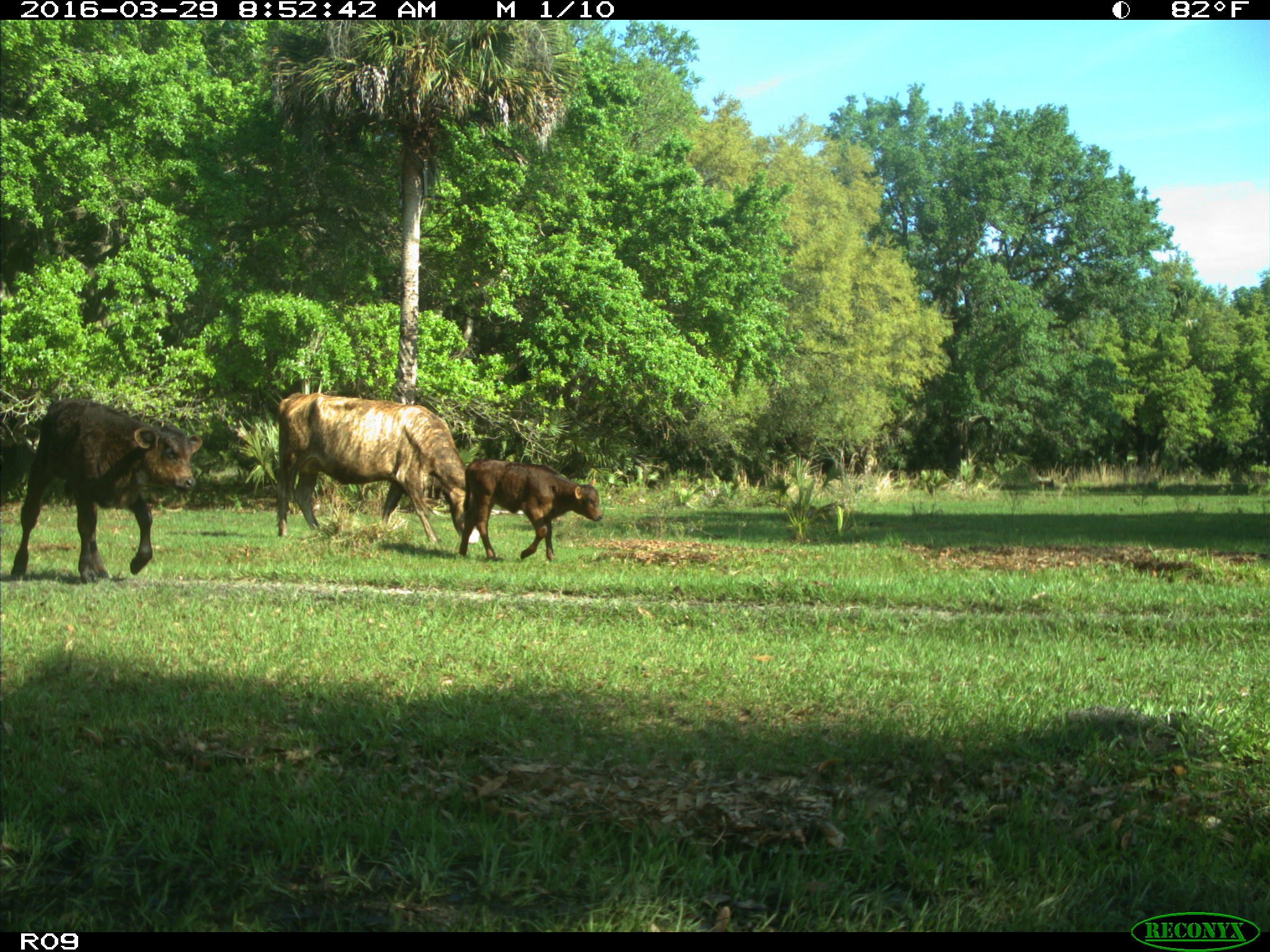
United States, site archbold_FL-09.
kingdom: Animalia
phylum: Chordata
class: Mammalia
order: Artiodactyla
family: Bovidae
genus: Bos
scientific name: Bos taurus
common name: domestic cow